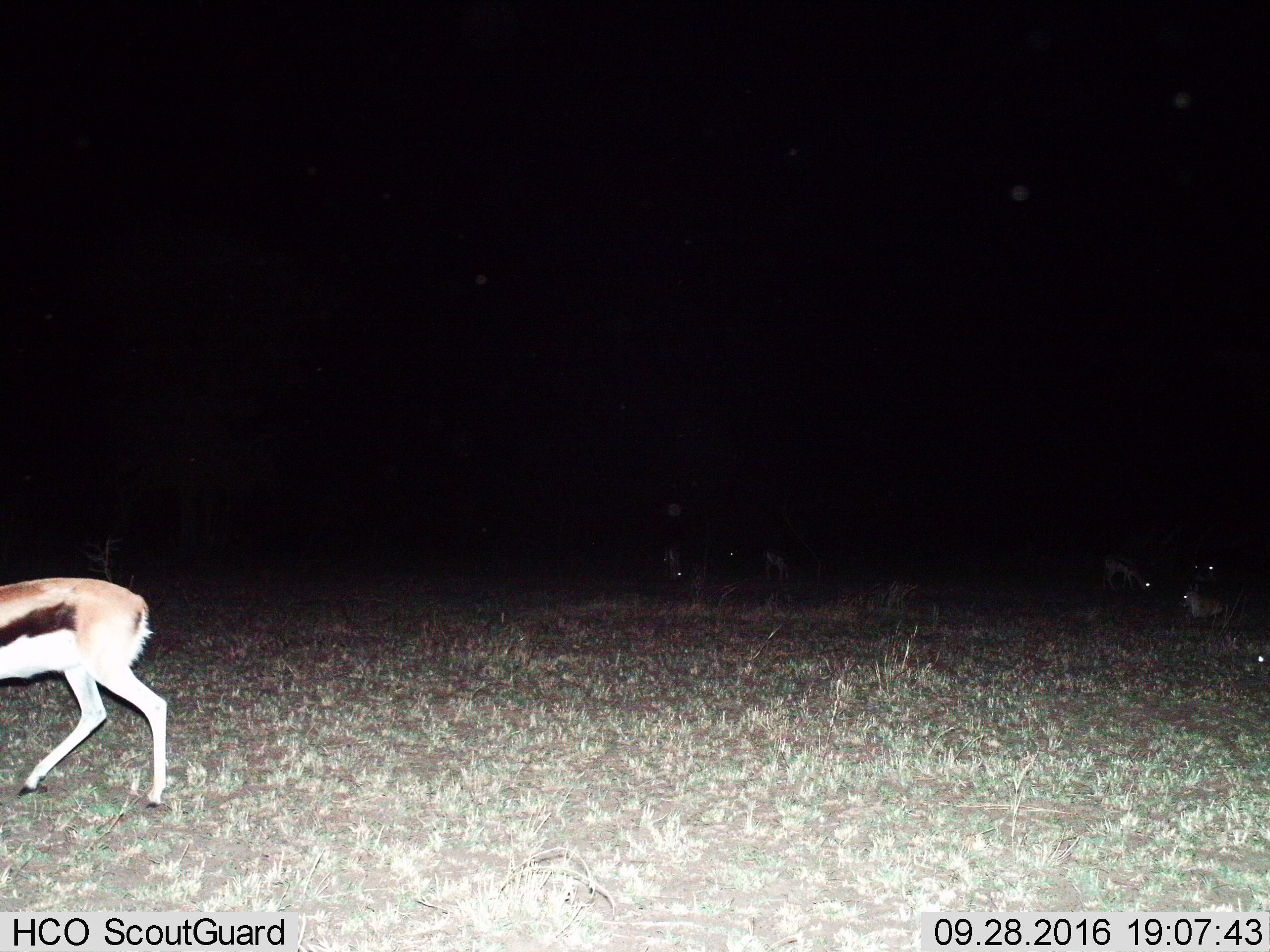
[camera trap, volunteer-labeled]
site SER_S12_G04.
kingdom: Animalia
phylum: Chordata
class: Mammalia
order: Artiodactyla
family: Bovidae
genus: Eudorcas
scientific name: Eudorcas thomsonii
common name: thomson's gazelle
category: gazellethomsons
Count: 5.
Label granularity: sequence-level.